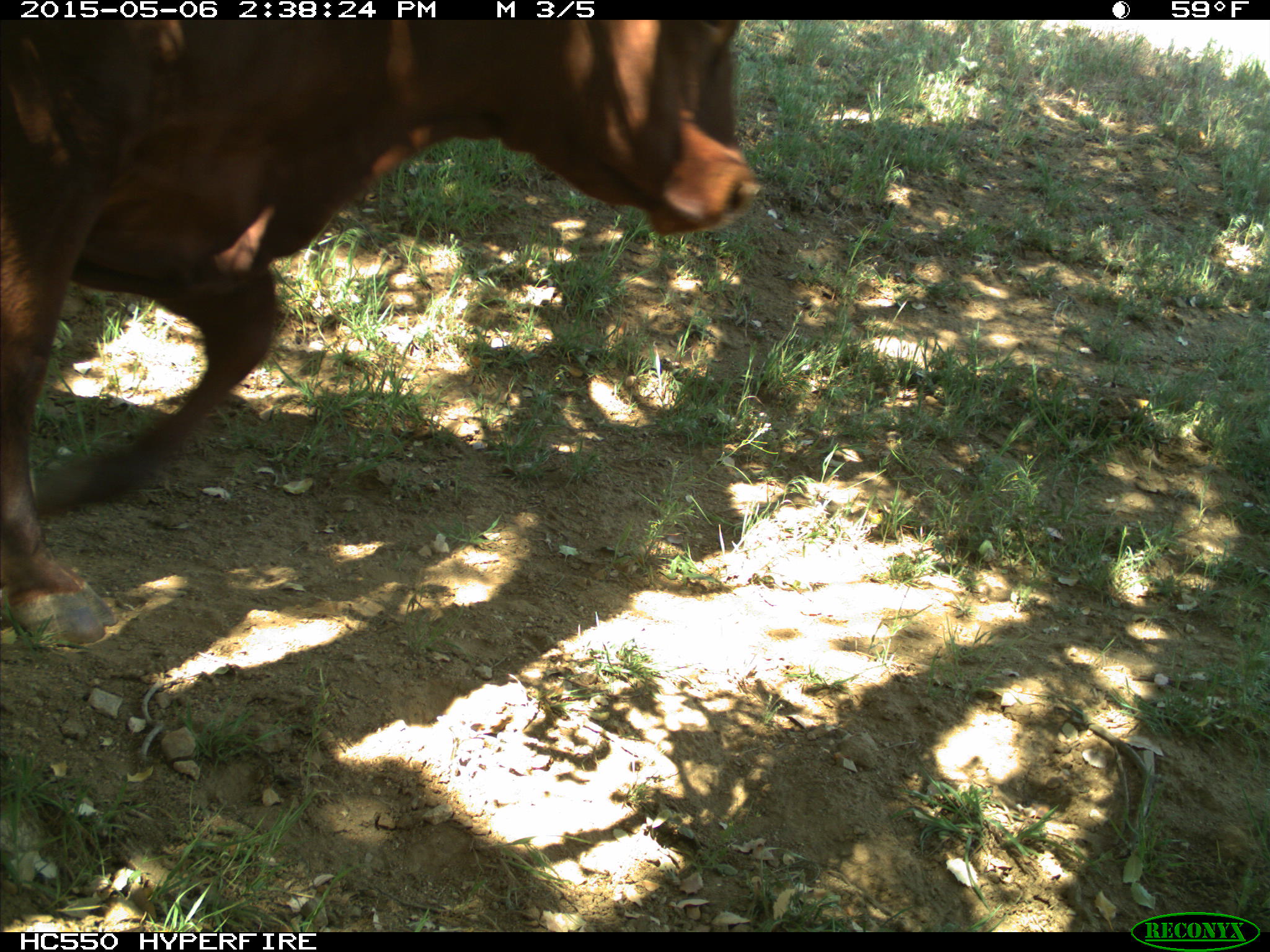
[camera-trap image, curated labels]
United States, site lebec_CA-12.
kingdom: Animalia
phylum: Chordata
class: Mammalia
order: Artiodactyla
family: Bovidae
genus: Bos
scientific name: Bos taurus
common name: domestic cow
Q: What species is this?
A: Bos taurus (domestic cow).